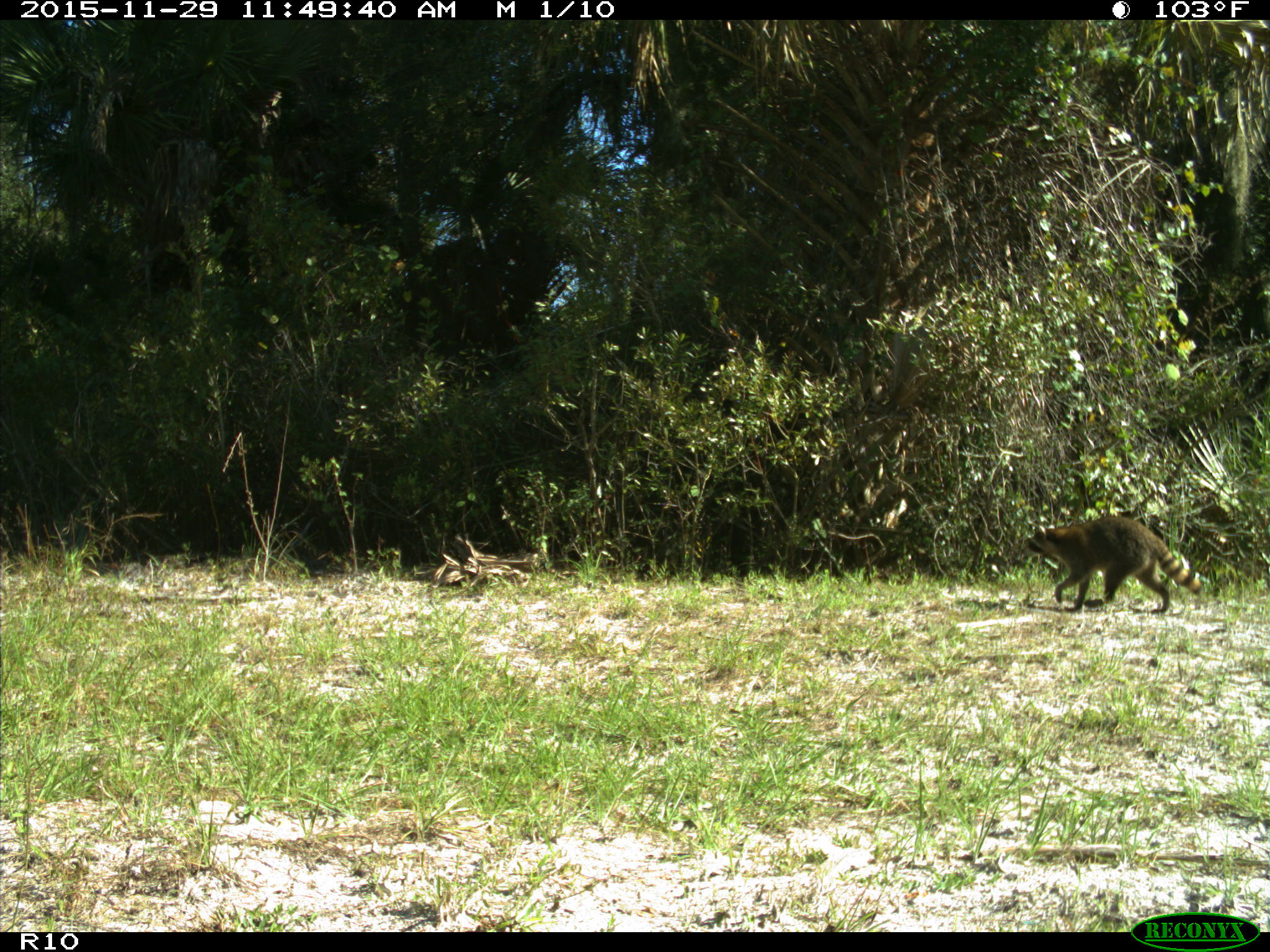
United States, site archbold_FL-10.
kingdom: Animalia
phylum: Chordata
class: Mammalia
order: Carnivora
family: Procyonidae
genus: Procyon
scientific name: Procyon lotor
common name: common raccoon